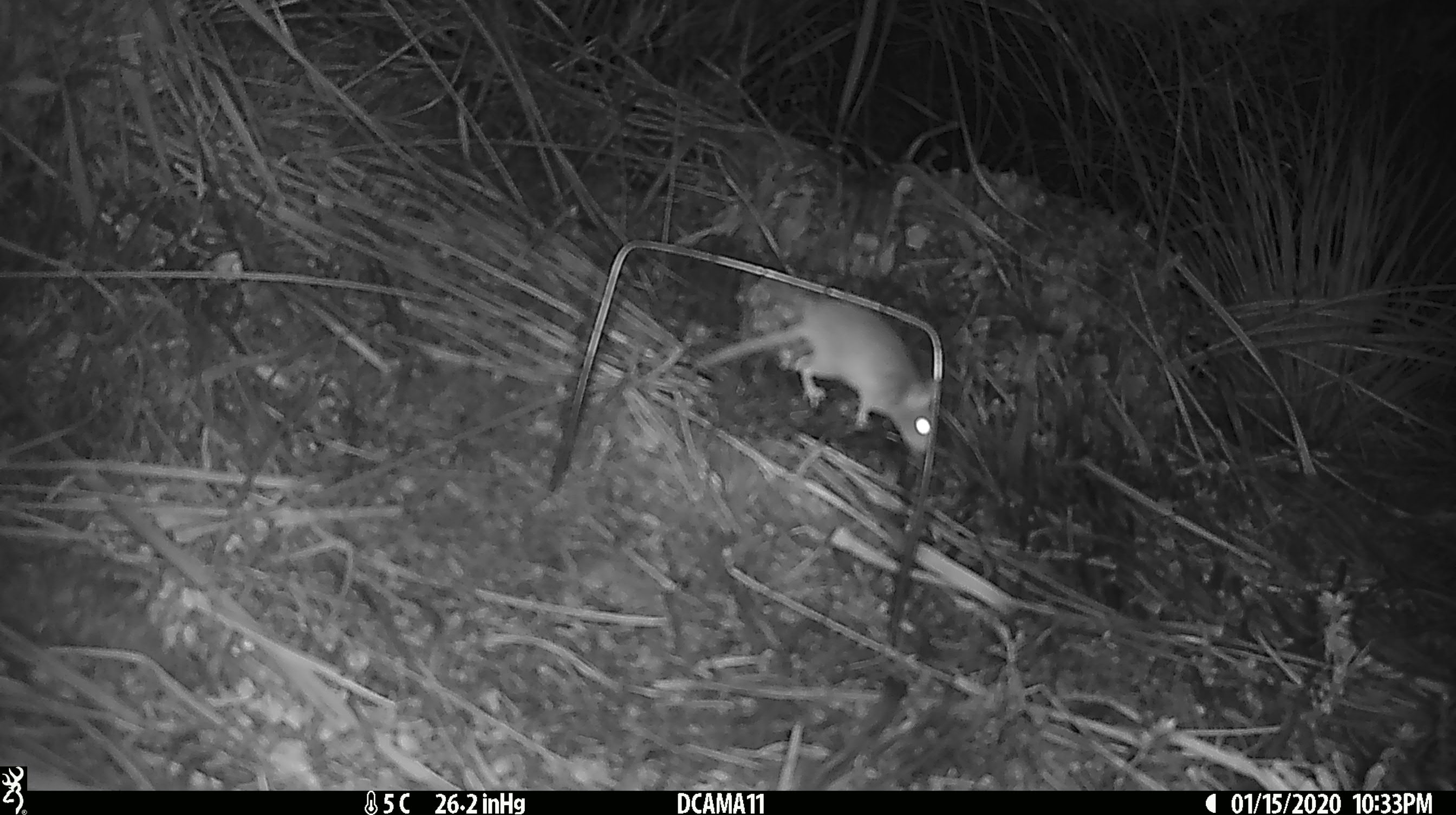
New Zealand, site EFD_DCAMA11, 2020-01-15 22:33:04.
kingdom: Animalia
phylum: Chordata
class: Mammalia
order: Rodentia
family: Muridae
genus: Mus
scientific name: Mus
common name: mouse